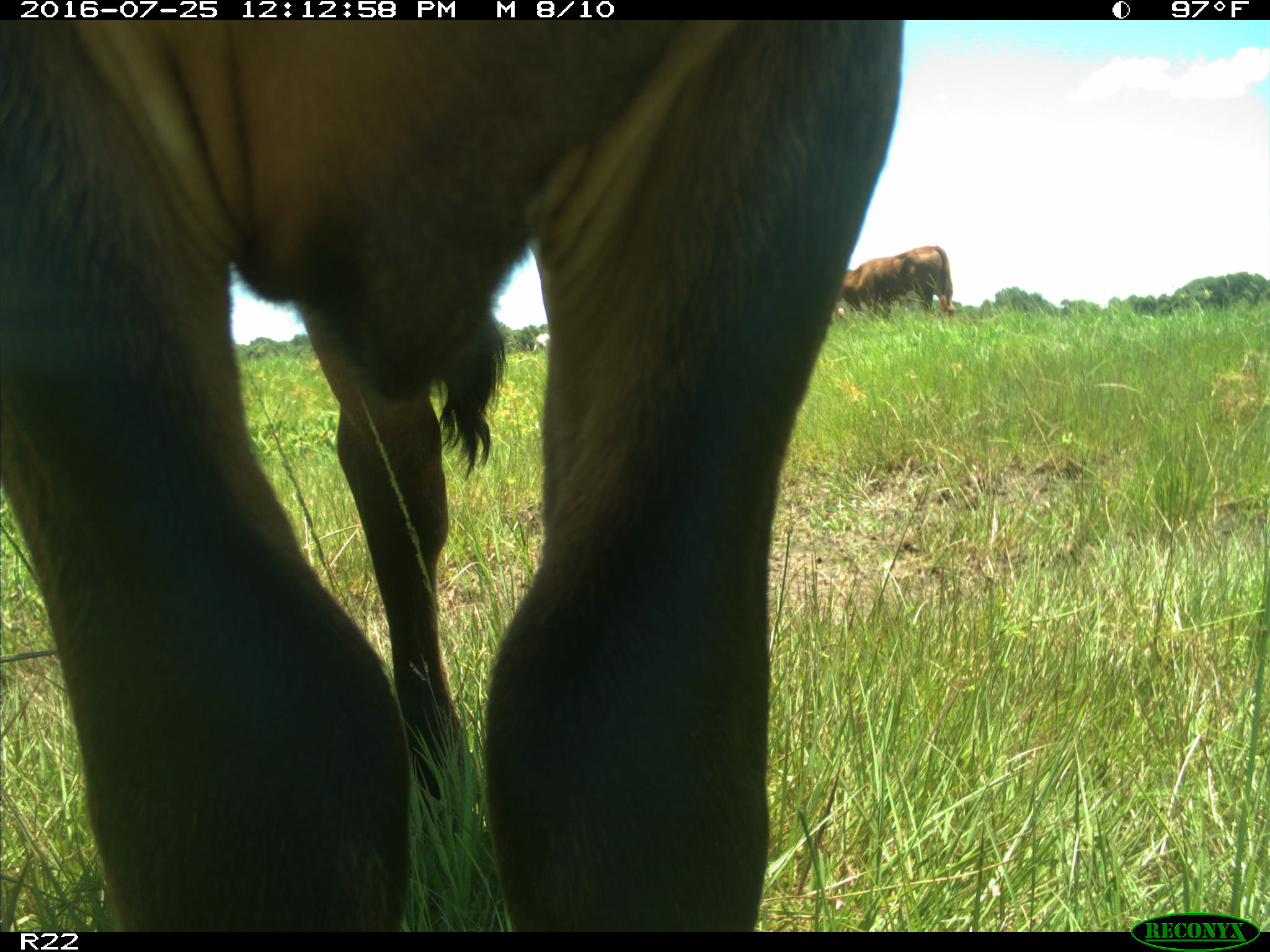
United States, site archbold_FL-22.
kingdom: Animalia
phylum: Chordata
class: Mammalia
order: Artiodactyla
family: Bovidae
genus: Bos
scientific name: Bos taurus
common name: domestic cow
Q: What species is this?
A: Bos taurus (domestic cow).